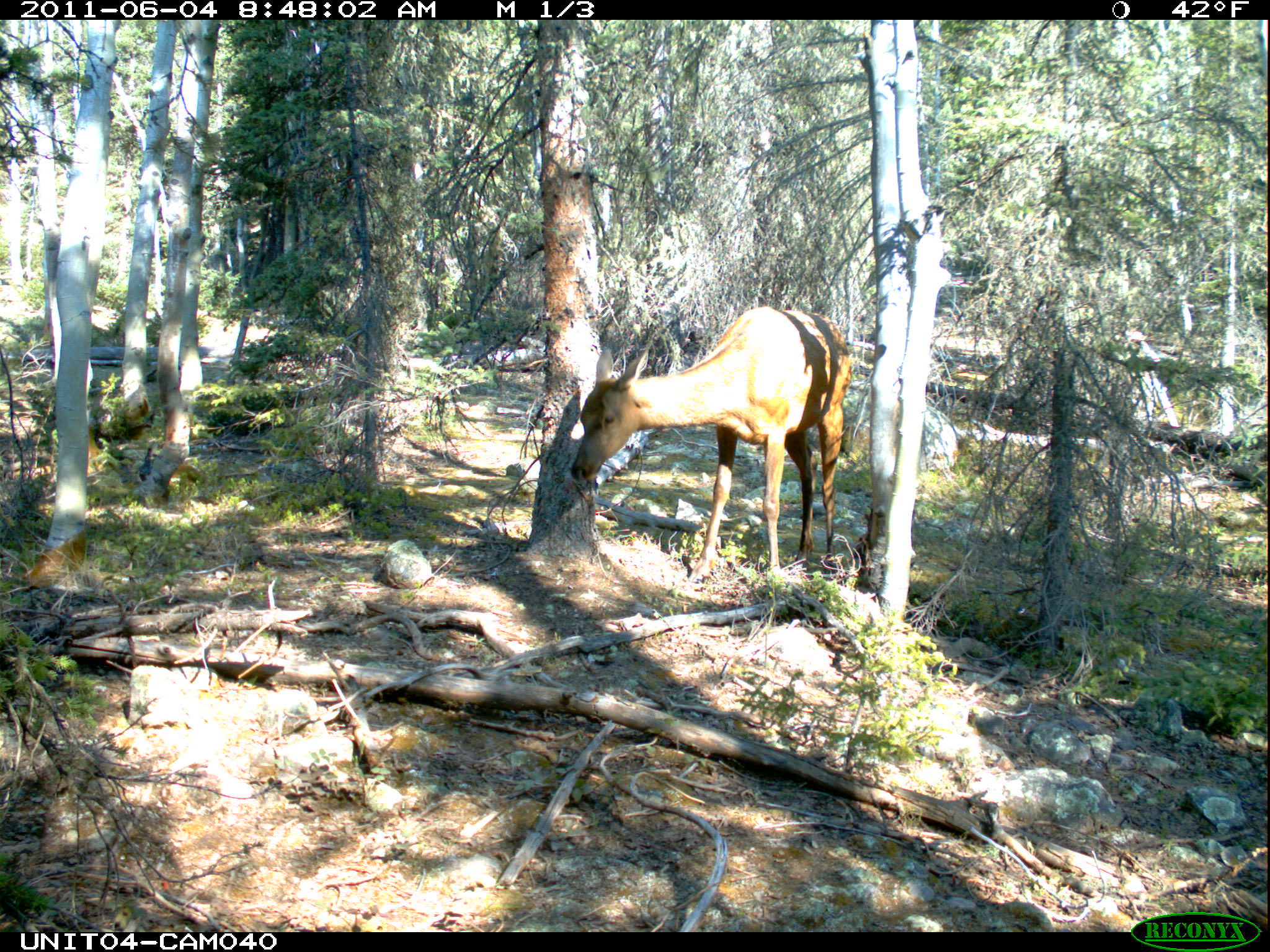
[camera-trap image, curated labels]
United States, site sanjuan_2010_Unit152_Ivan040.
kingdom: Animalia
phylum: Chordata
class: Mammalia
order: Artiodactyla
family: Cervidae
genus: Cervus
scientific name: Cervus elaphus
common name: red deer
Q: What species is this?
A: Cervus elaphus (red deer).